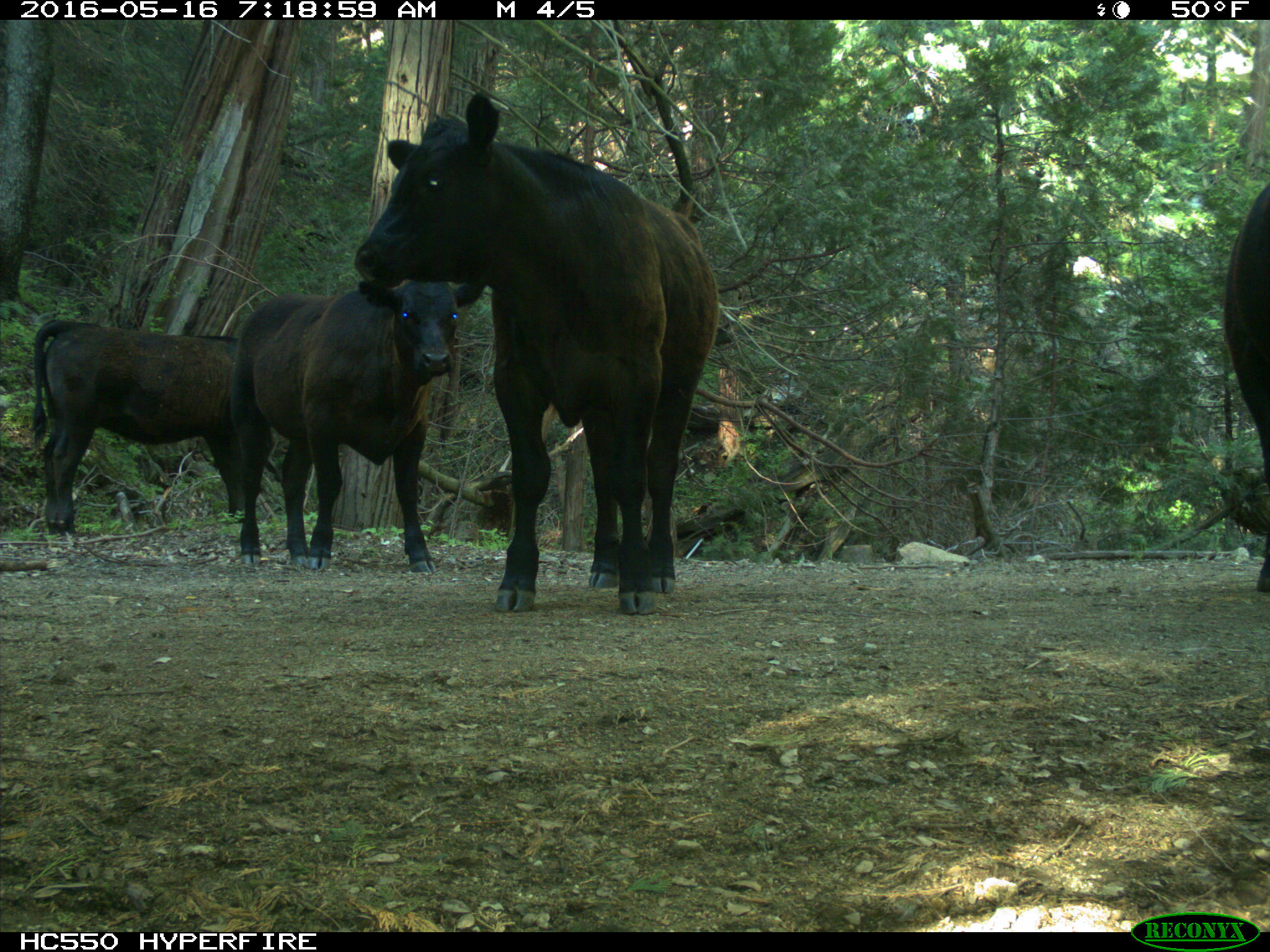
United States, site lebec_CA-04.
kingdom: Animalia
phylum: Chordata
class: Mammalia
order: Artiodactyla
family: Bovidae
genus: Bos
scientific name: Bos taurus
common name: domestic cow